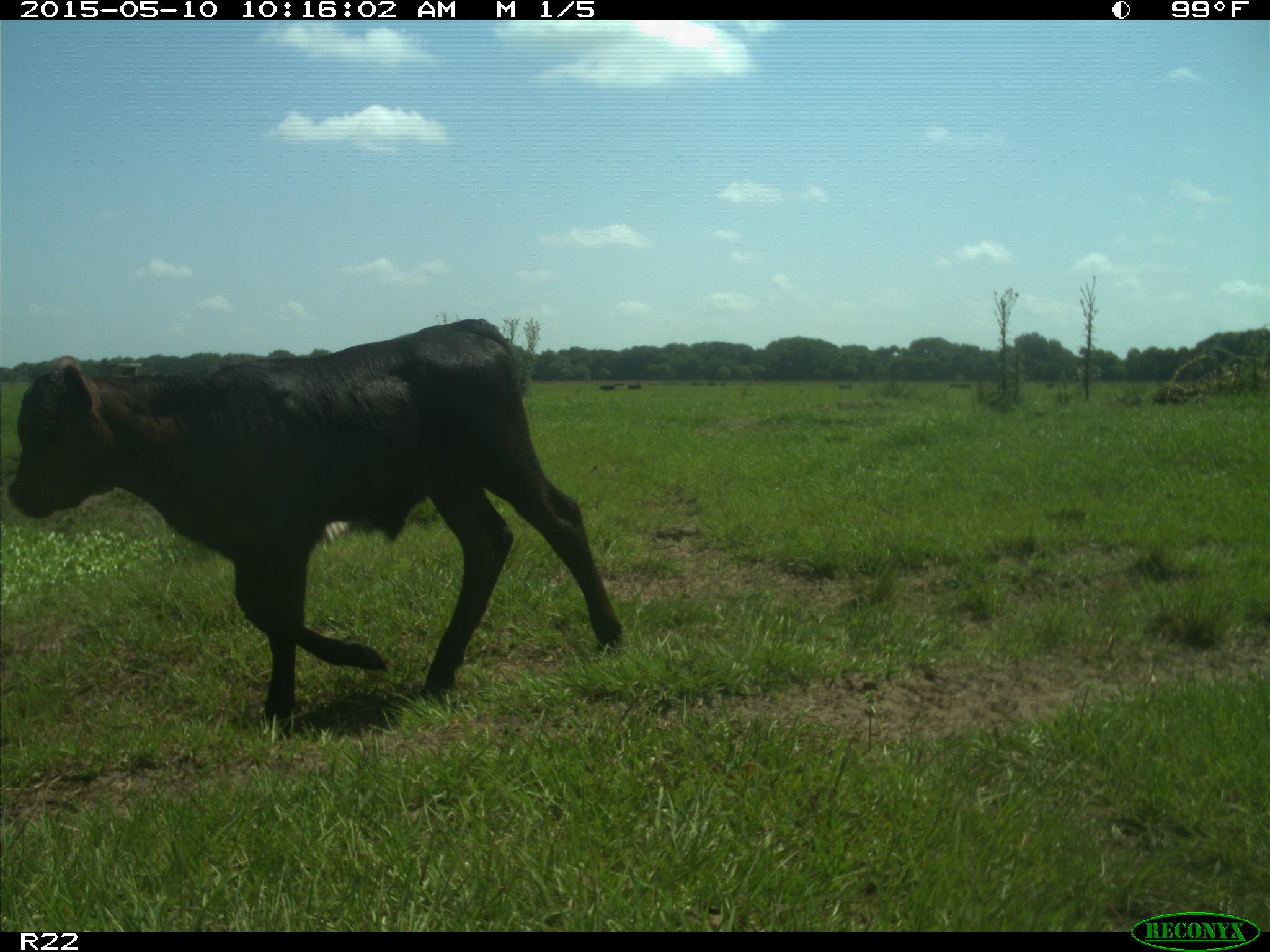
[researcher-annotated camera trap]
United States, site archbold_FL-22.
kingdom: Animalia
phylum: Chordata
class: Mammalia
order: Artiodactyla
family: Bovidae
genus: Bos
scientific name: Bos taurus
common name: domestic cow